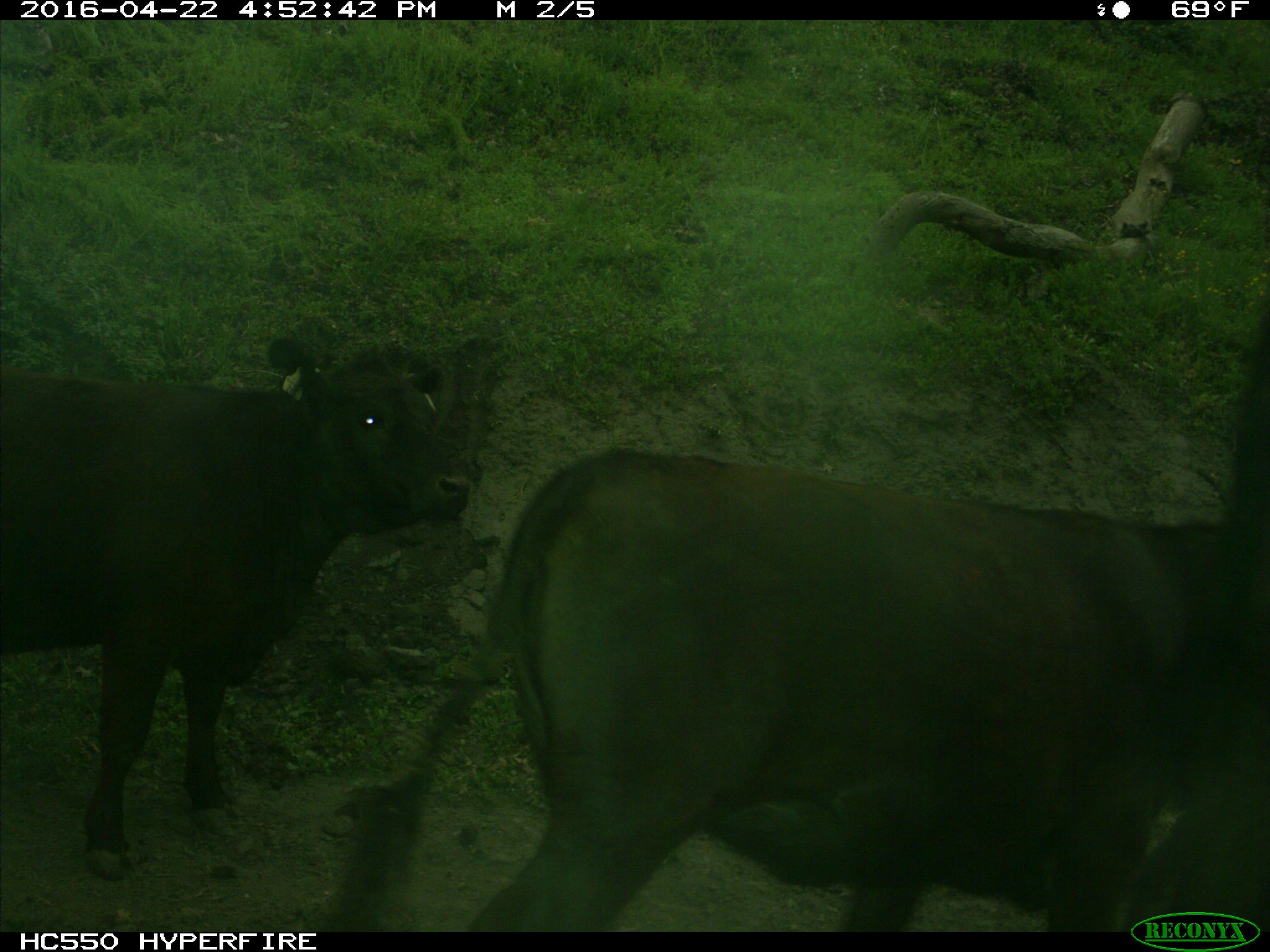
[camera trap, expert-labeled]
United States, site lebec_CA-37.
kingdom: Animalia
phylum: Chordata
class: Mammalia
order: Artiodactyla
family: Bovidae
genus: Bos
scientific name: Bos taurus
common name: domestic cow